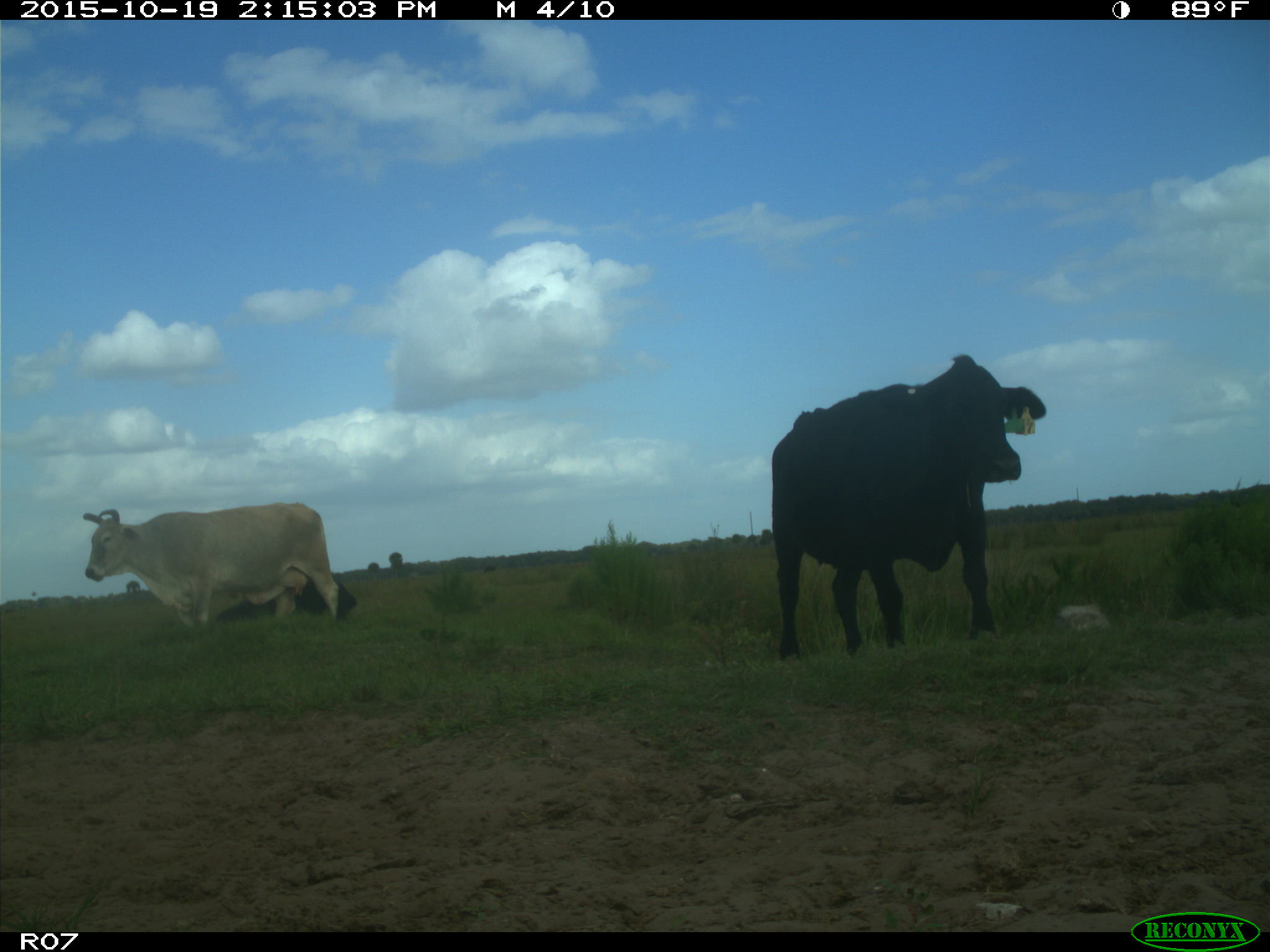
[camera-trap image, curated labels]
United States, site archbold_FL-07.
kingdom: Animalia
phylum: Chordata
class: Mammalia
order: Artiodactyla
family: Bovidae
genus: Bos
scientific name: Bos taurus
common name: domestic cow